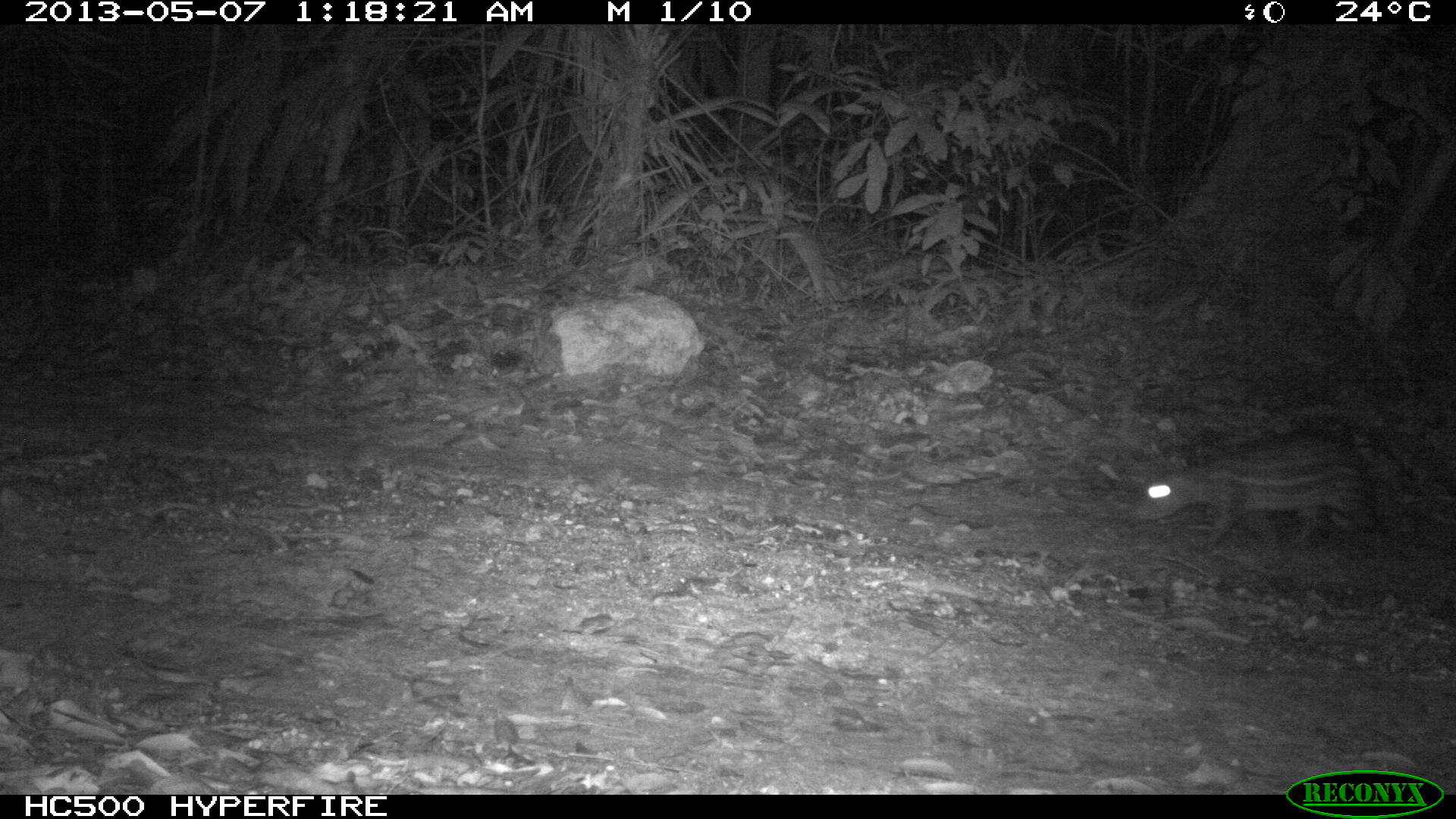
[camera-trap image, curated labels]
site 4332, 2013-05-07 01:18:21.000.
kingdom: Animalia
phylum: Chordata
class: Mammalia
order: Rodentia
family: Cuniculidae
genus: Cuniculus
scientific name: Cuniculus paca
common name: lowland paca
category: agouti paca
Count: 1.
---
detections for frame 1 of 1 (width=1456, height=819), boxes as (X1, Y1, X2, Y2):
agouti paca: (1115, 429, 1375, 551)